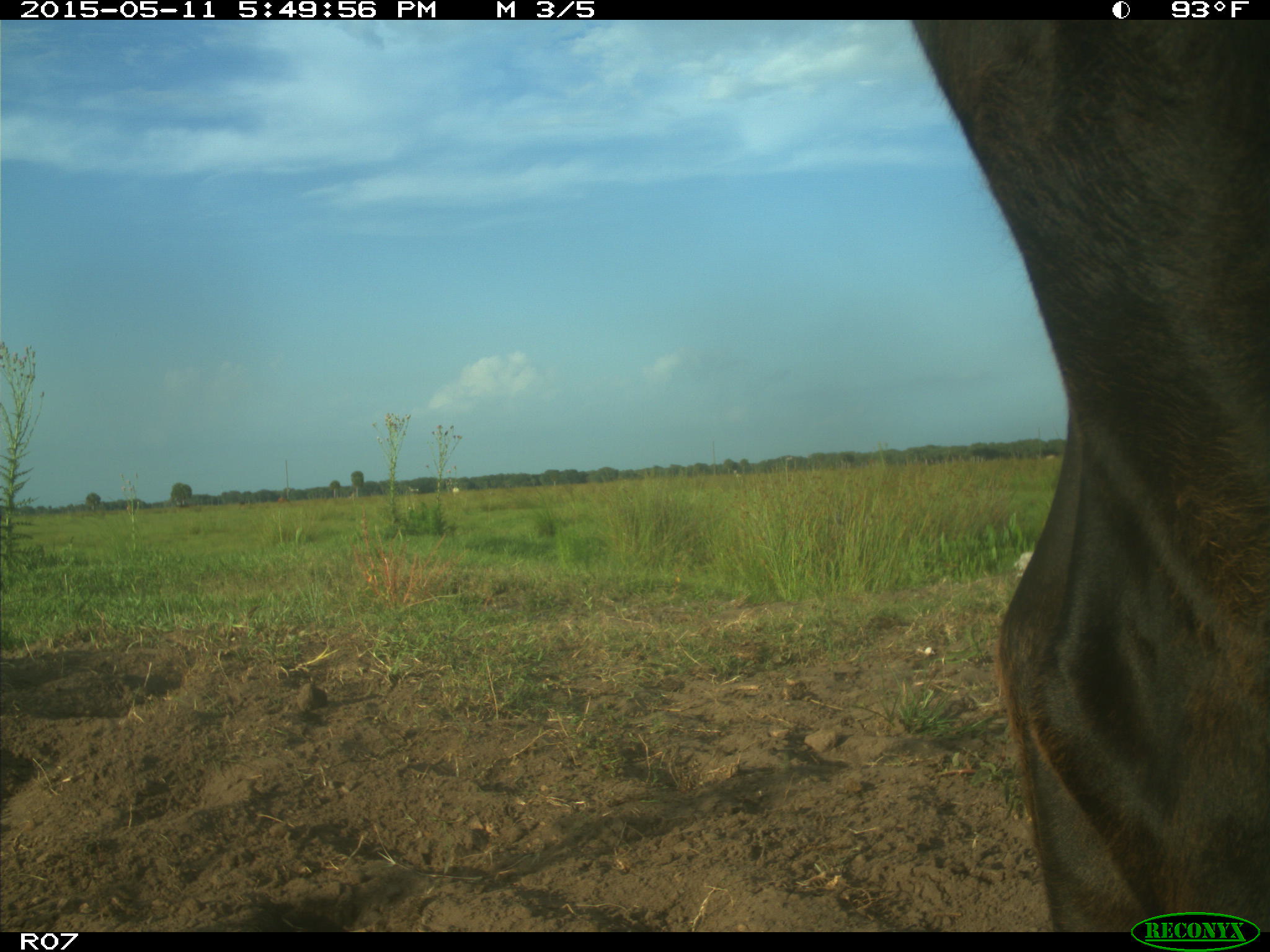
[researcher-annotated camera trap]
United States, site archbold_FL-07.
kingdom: Animalia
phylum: Chordata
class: Mammalia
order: Artiodactyla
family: Bovidae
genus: Bos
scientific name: Bos taurus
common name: domestic cow